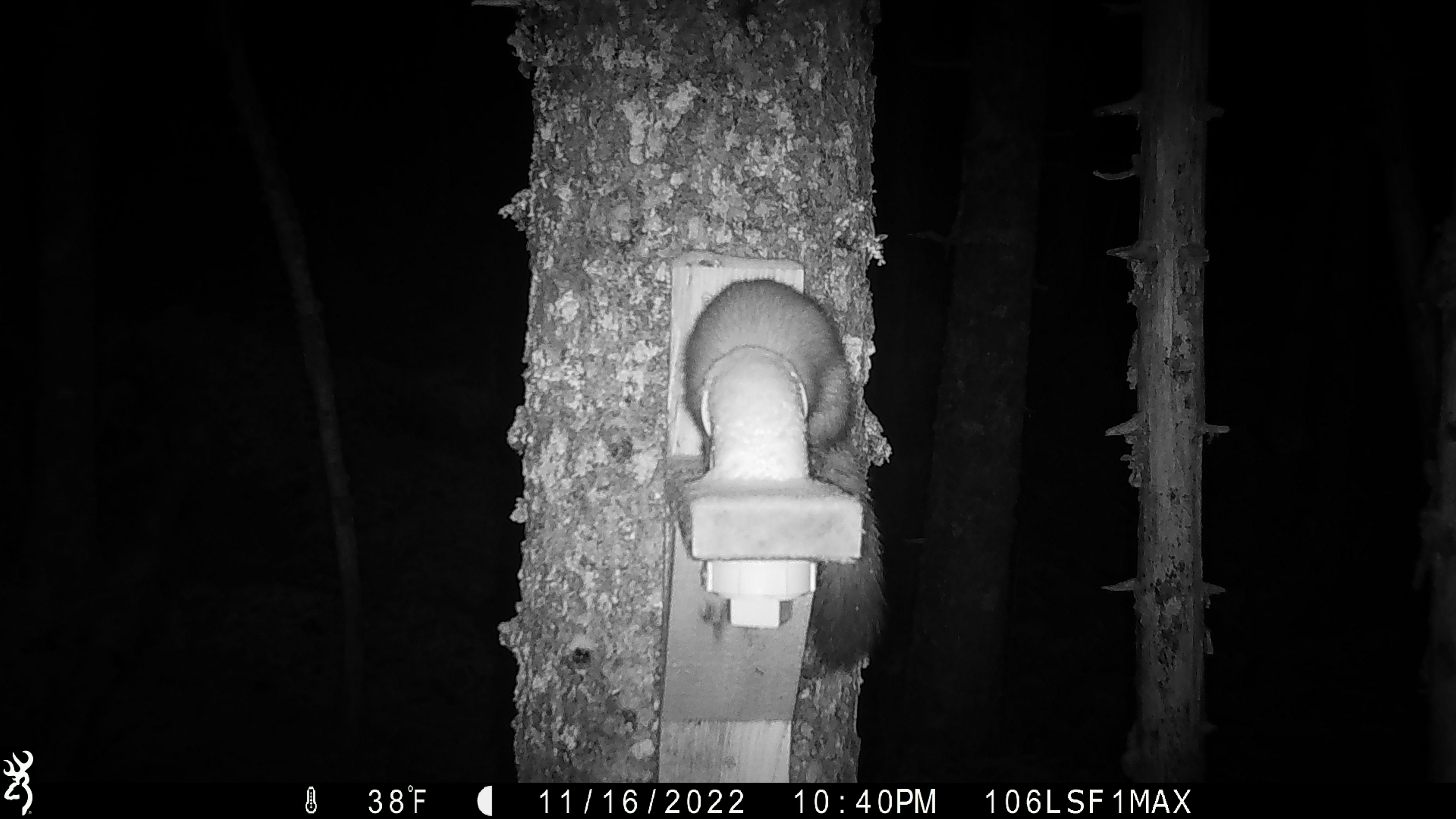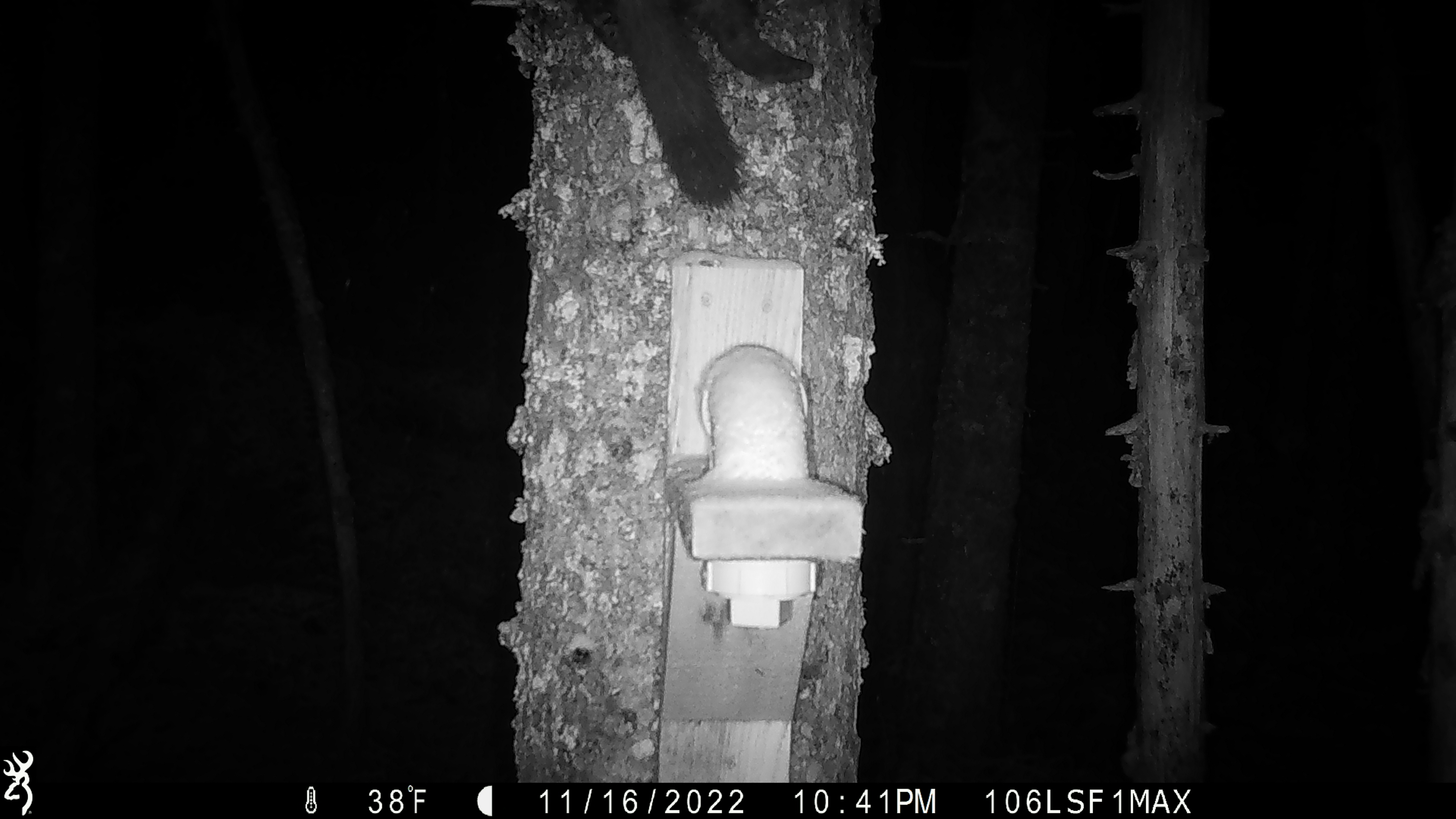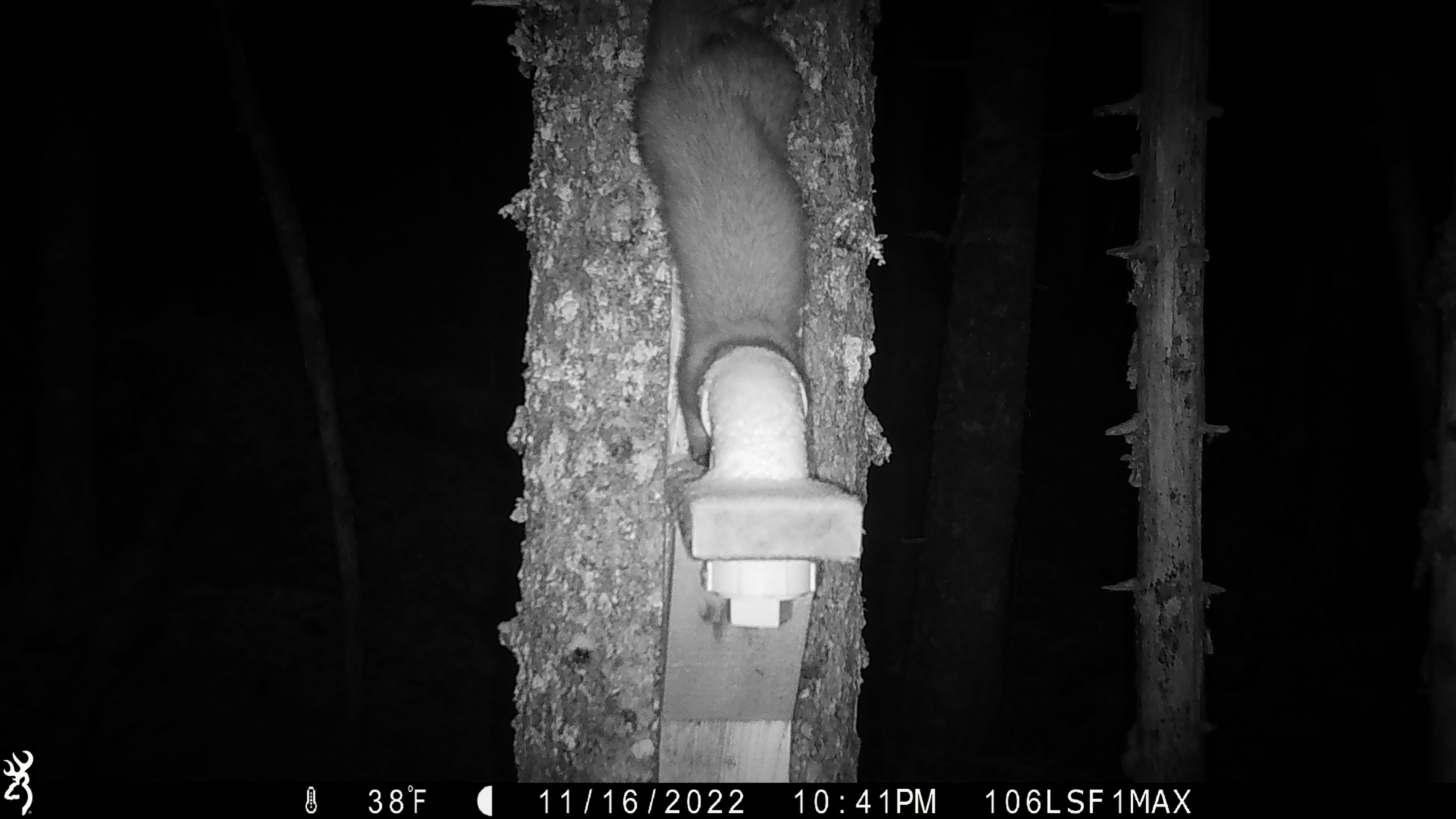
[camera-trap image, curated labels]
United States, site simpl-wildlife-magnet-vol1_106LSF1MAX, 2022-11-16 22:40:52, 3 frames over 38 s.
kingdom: Animalia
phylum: Chordata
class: Mammalia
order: Carnivora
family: Mustelidae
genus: Martes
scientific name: Martes americana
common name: american marten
American marten (Martes americana).